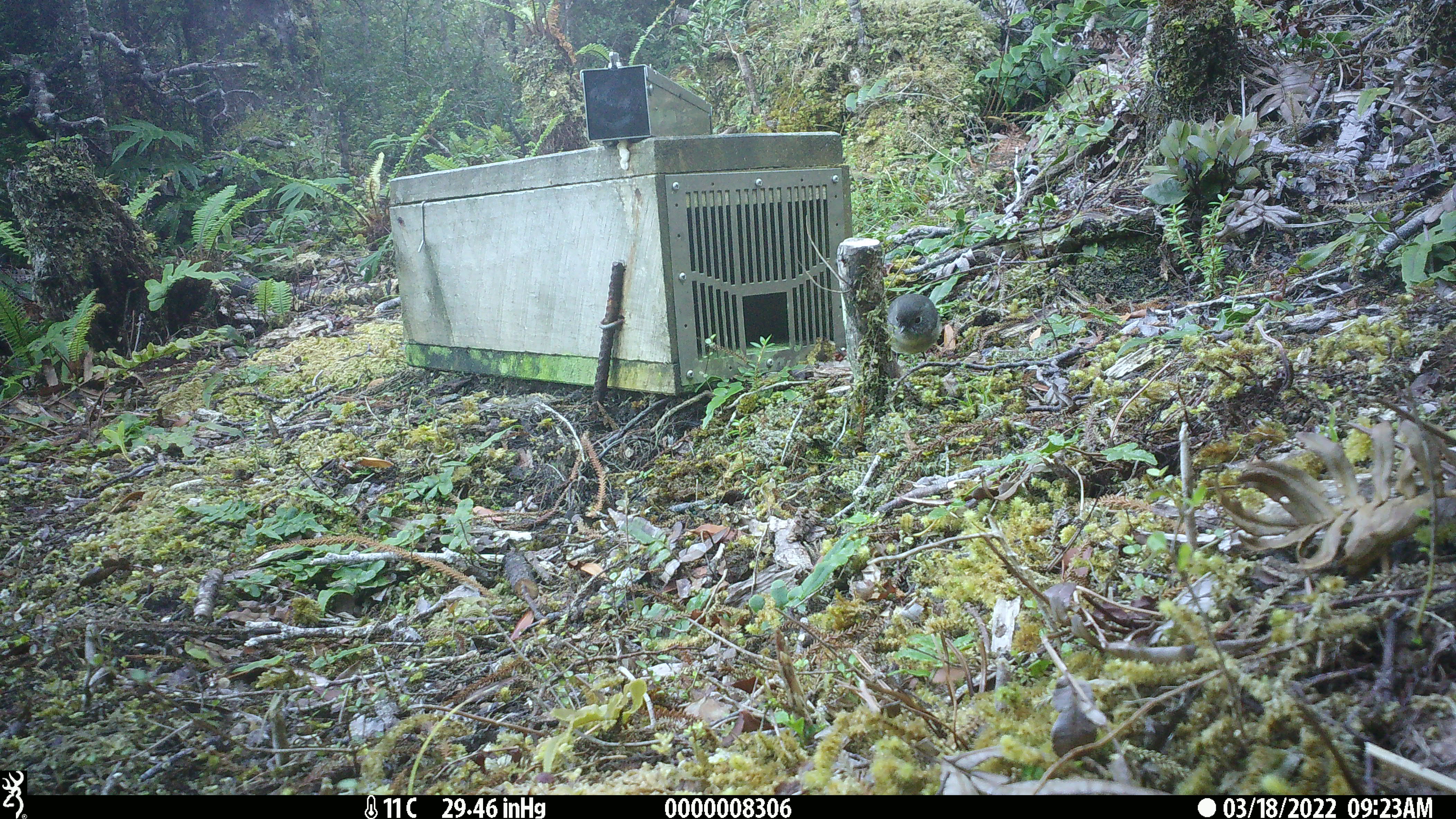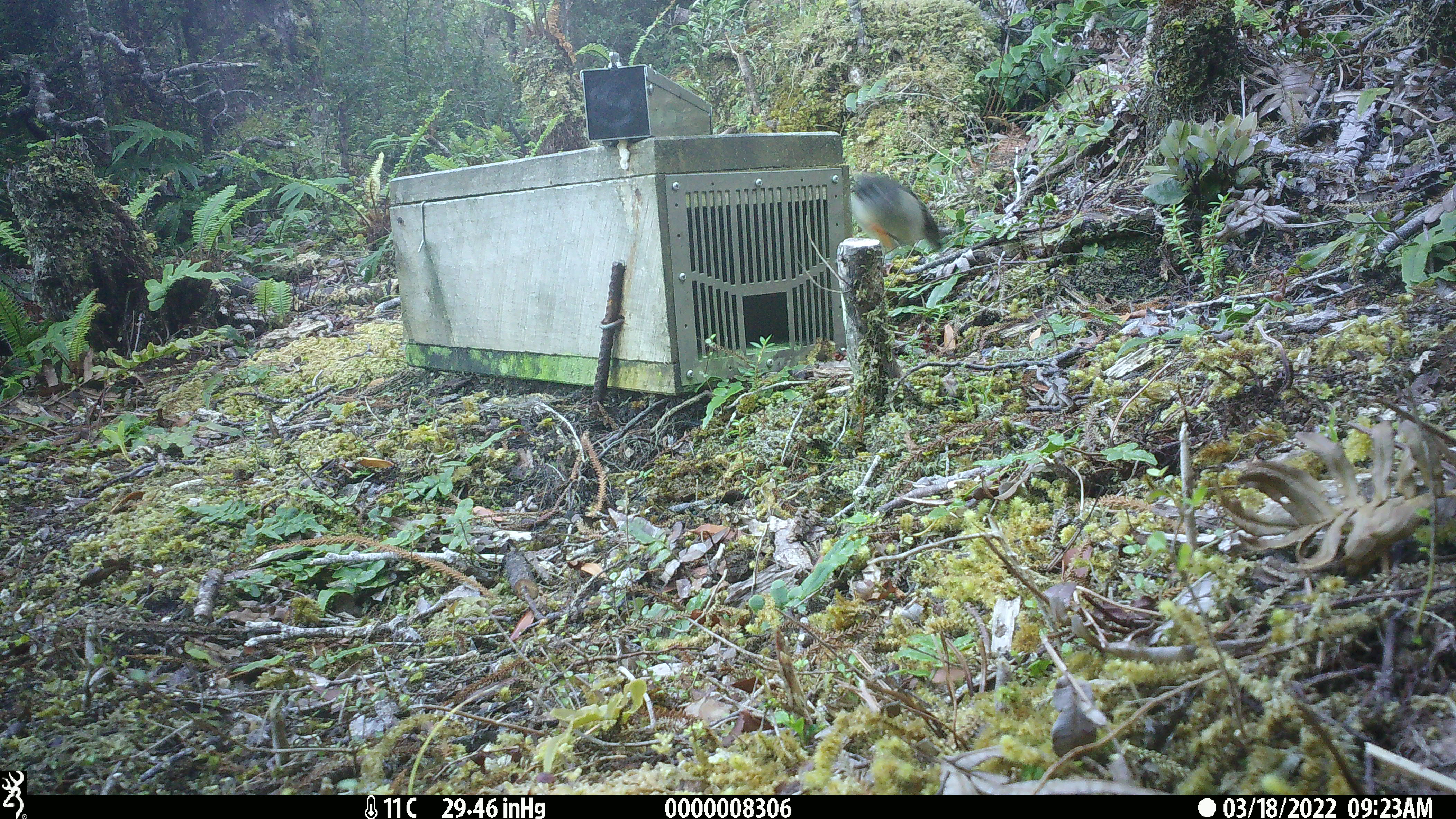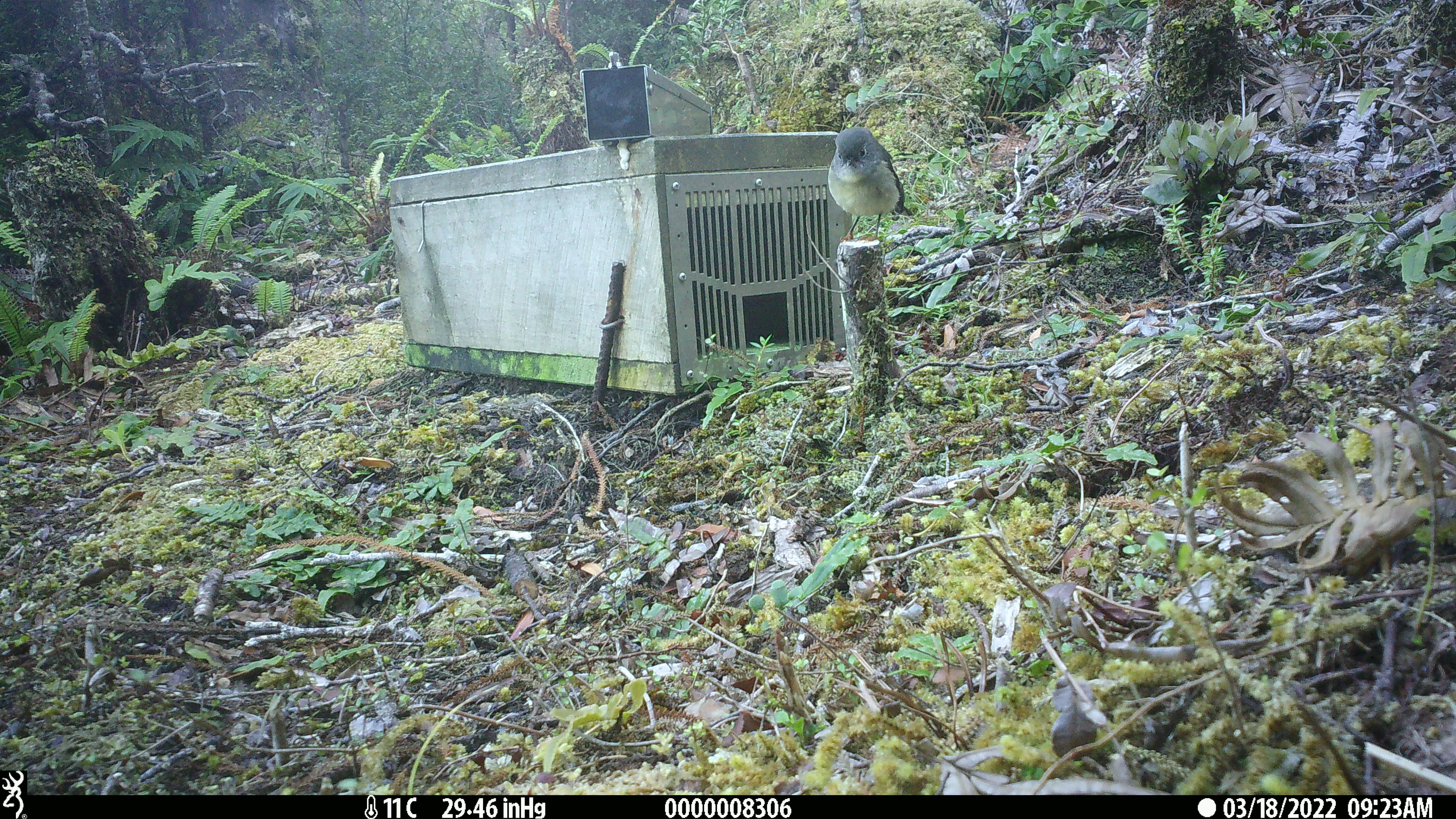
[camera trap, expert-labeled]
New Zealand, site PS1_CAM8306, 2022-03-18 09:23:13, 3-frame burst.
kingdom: Animalia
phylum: Chordata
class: Aves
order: Passeriformes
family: Petroicidae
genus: Petroica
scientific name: Petroica macrocephala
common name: tomtit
Tomtit (Petroica macrocephala).